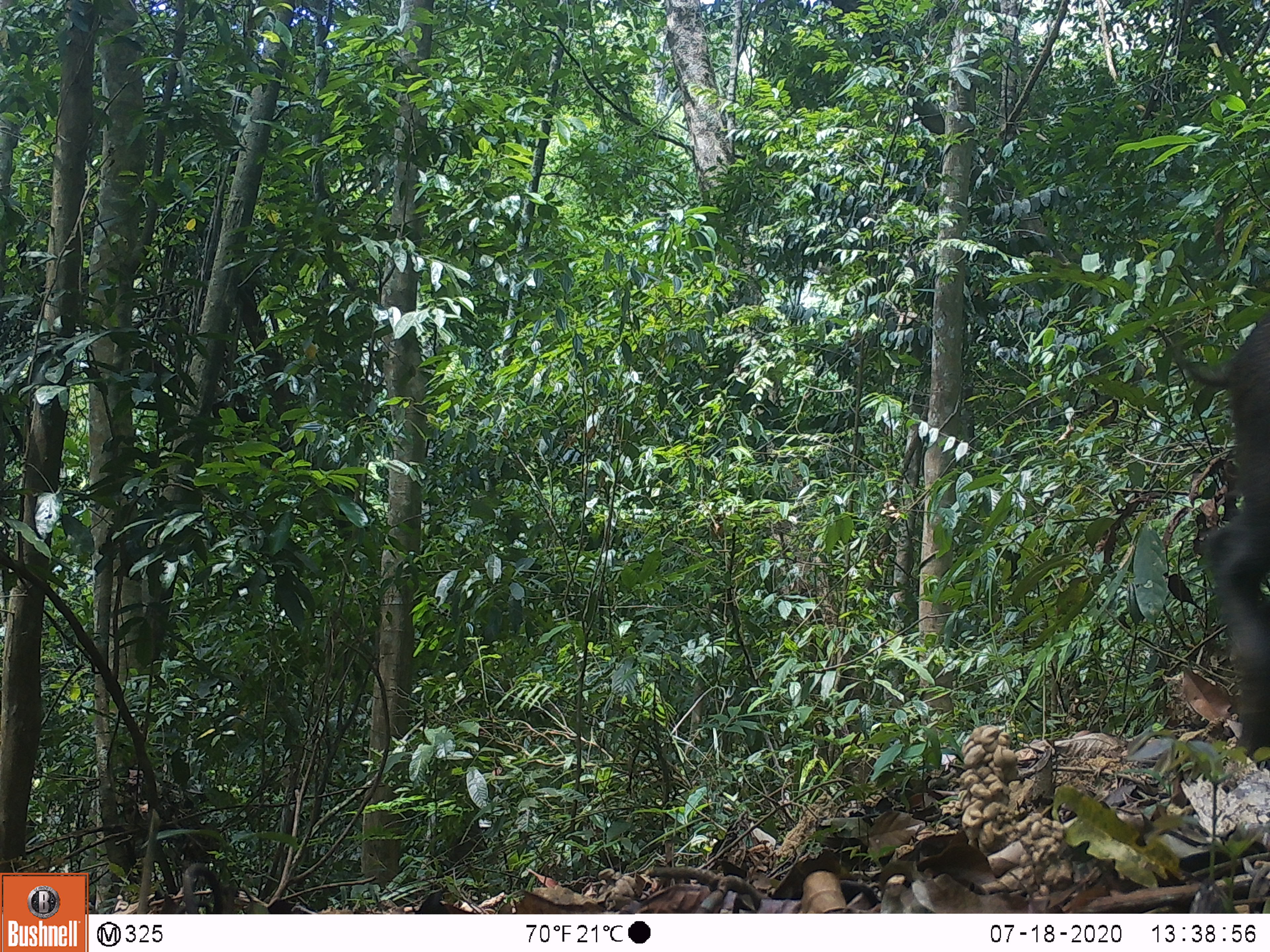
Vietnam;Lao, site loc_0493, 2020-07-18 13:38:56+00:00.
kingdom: Animalia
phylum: Chordata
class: Mammalia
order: Artiodactyla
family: Suidae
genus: Sus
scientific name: Sus scrofa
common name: eurasian wild pig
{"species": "eurasian wild pig (Sus scrofa)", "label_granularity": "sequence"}